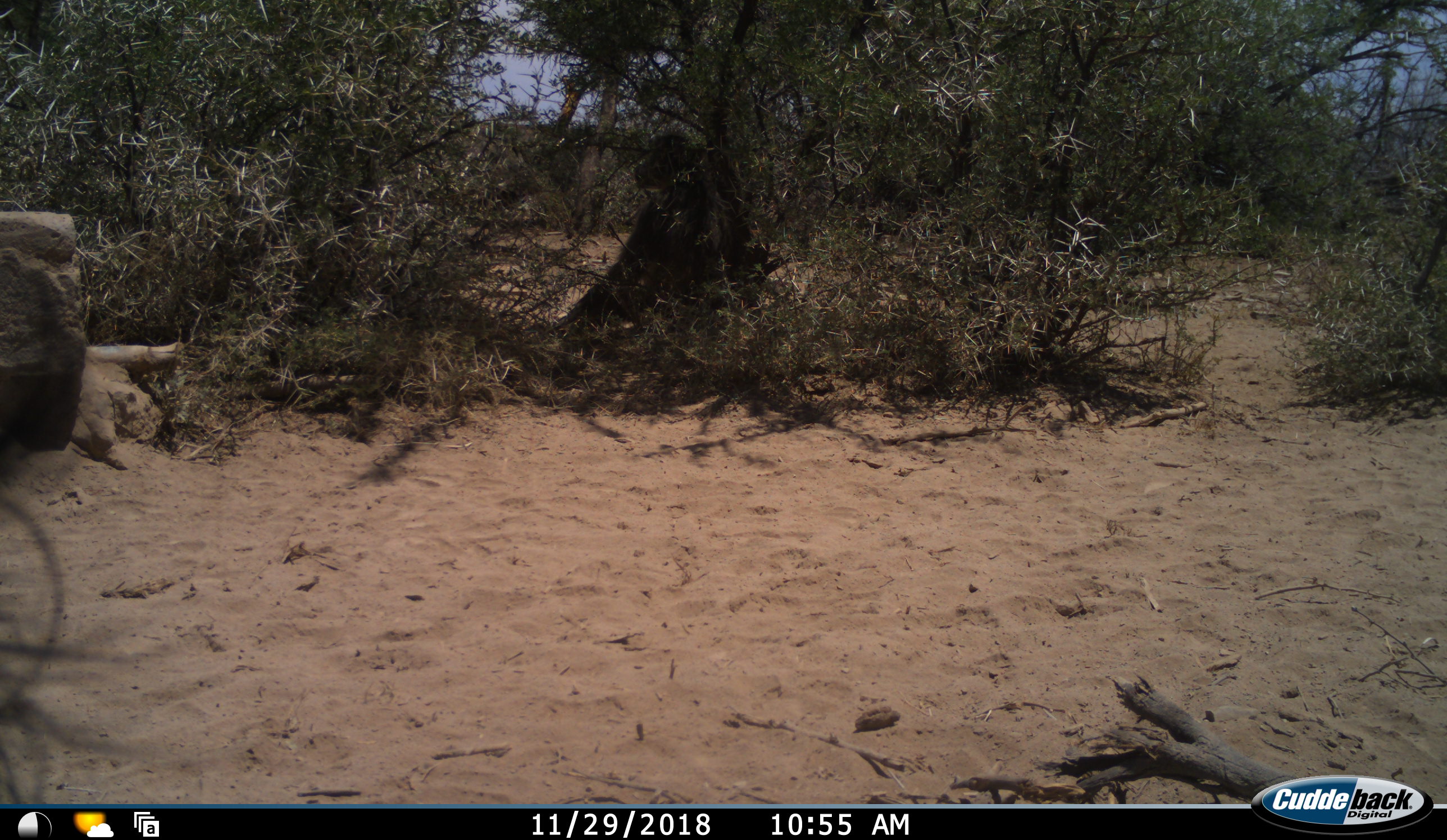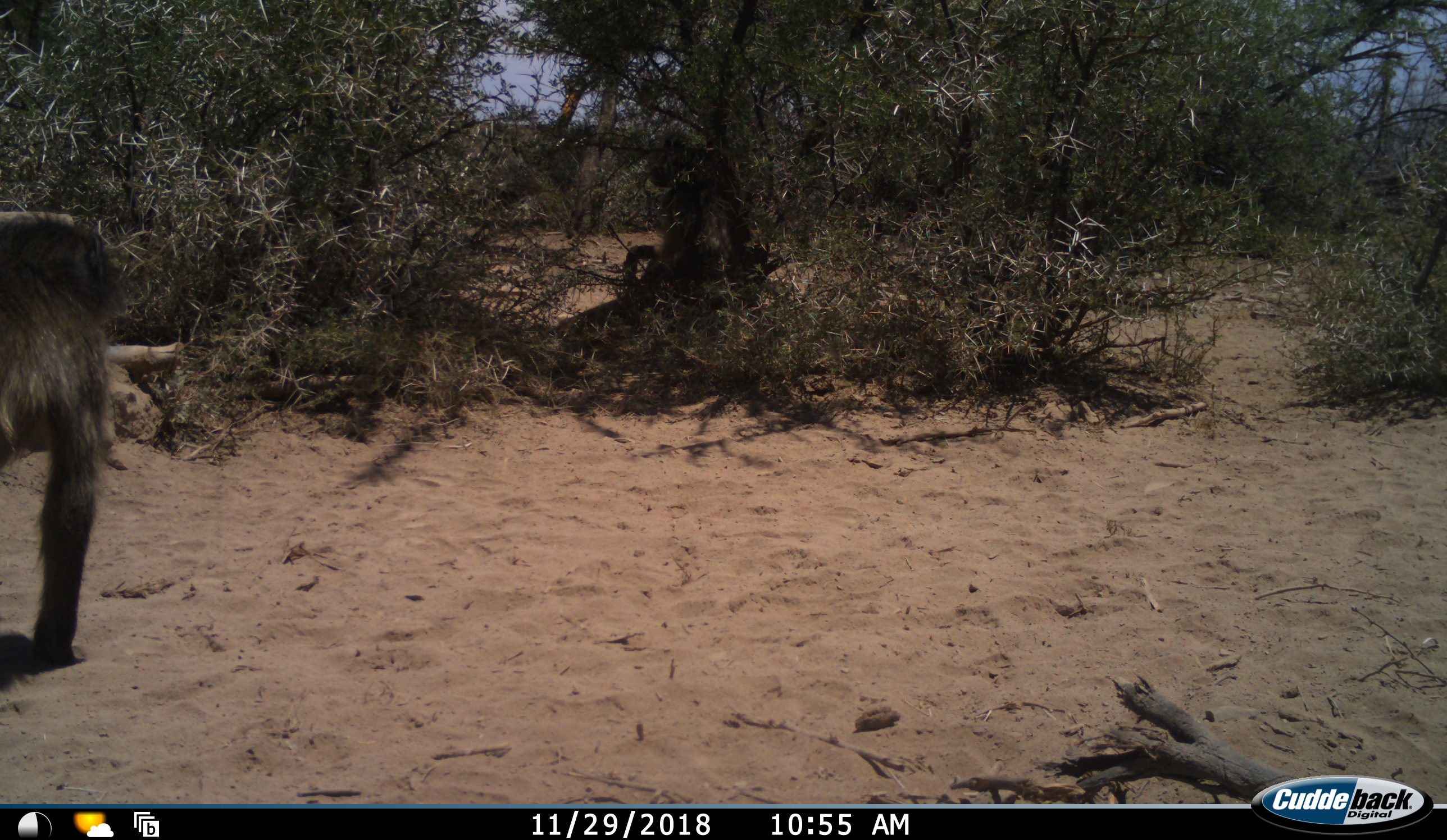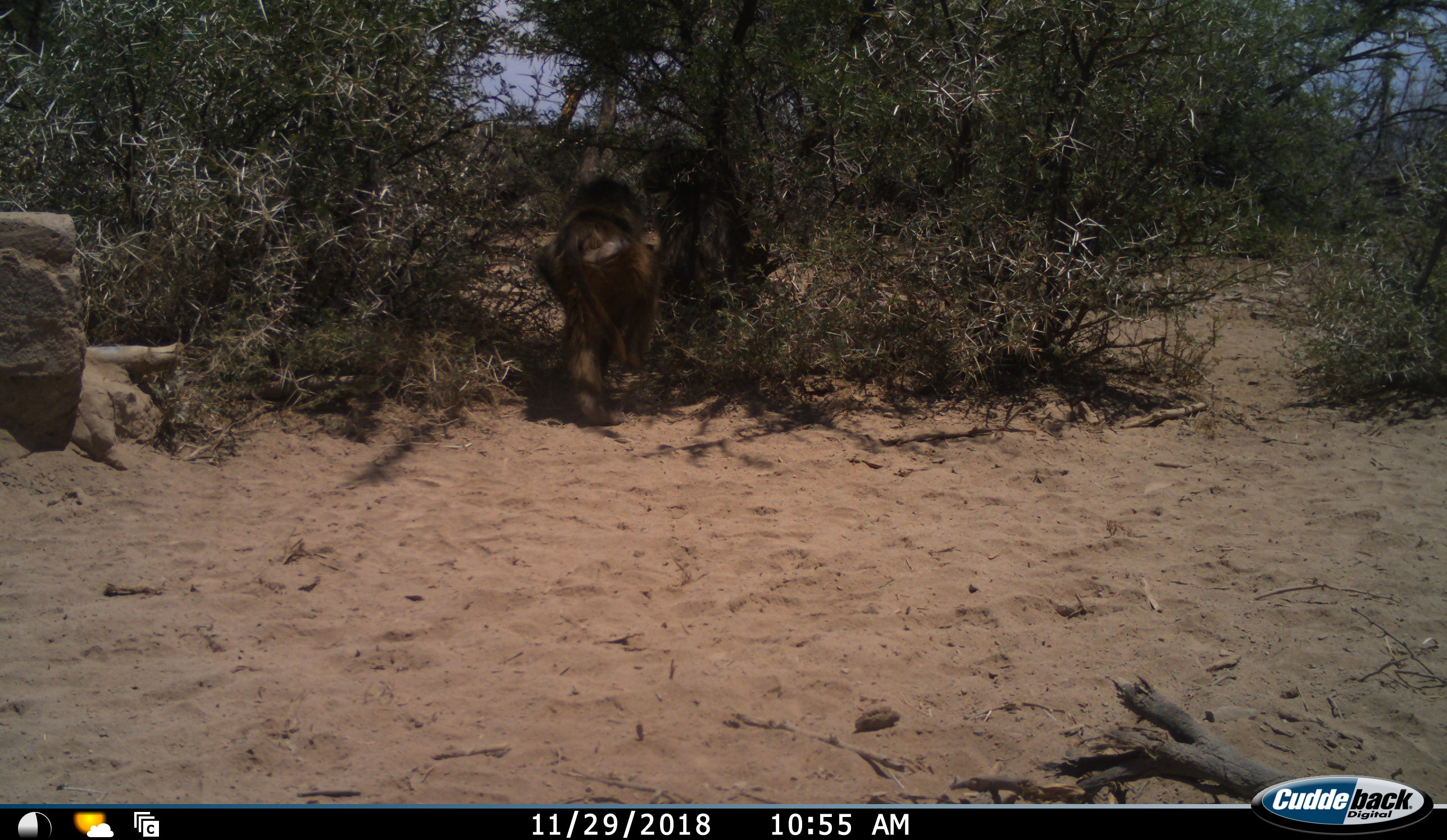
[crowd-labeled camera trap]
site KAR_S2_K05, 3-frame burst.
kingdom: Animalia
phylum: Chordata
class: Mammalia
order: Primates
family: Cercopithecidae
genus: Papio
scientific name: Papio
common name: baboon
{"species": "baboon (Papio)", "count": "2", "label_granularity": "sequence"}